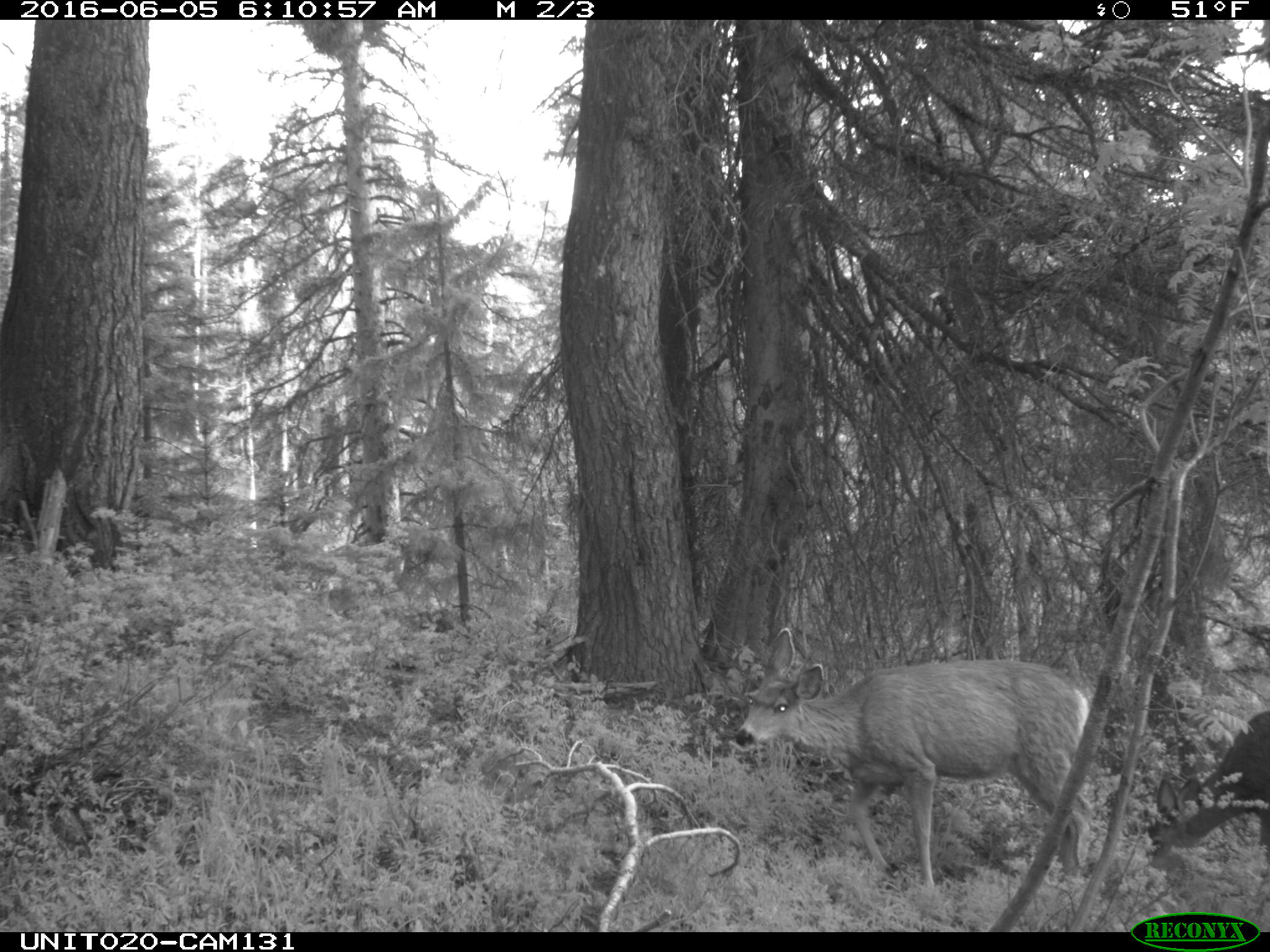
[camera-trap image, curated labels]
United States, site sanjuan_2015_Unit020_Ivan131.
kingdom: Animalia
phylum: Chordata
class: Mammalia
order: Artiodactyla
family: Cervidae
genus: Odocoileus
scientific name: Odocoileus hemionus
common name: mule deer